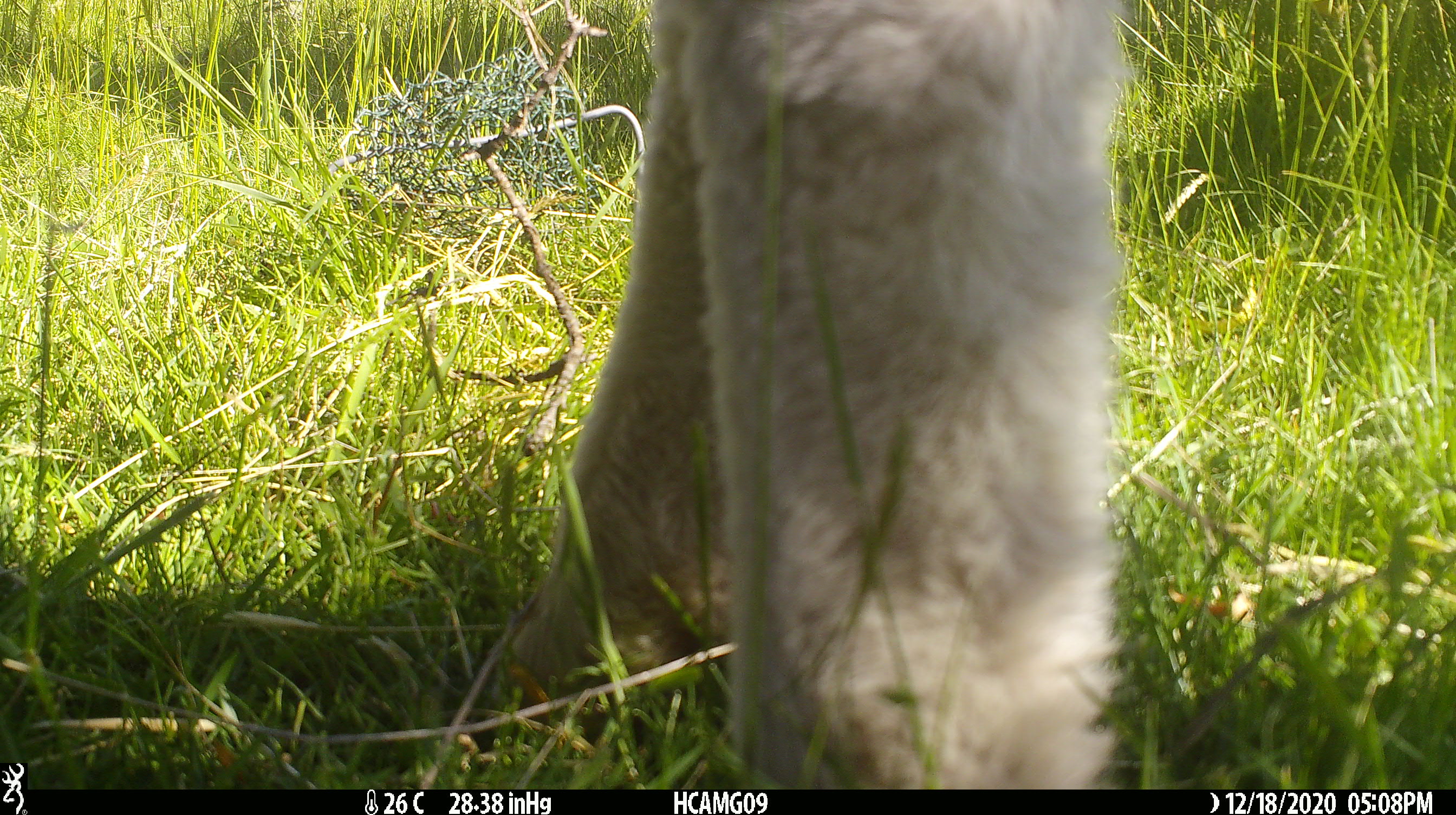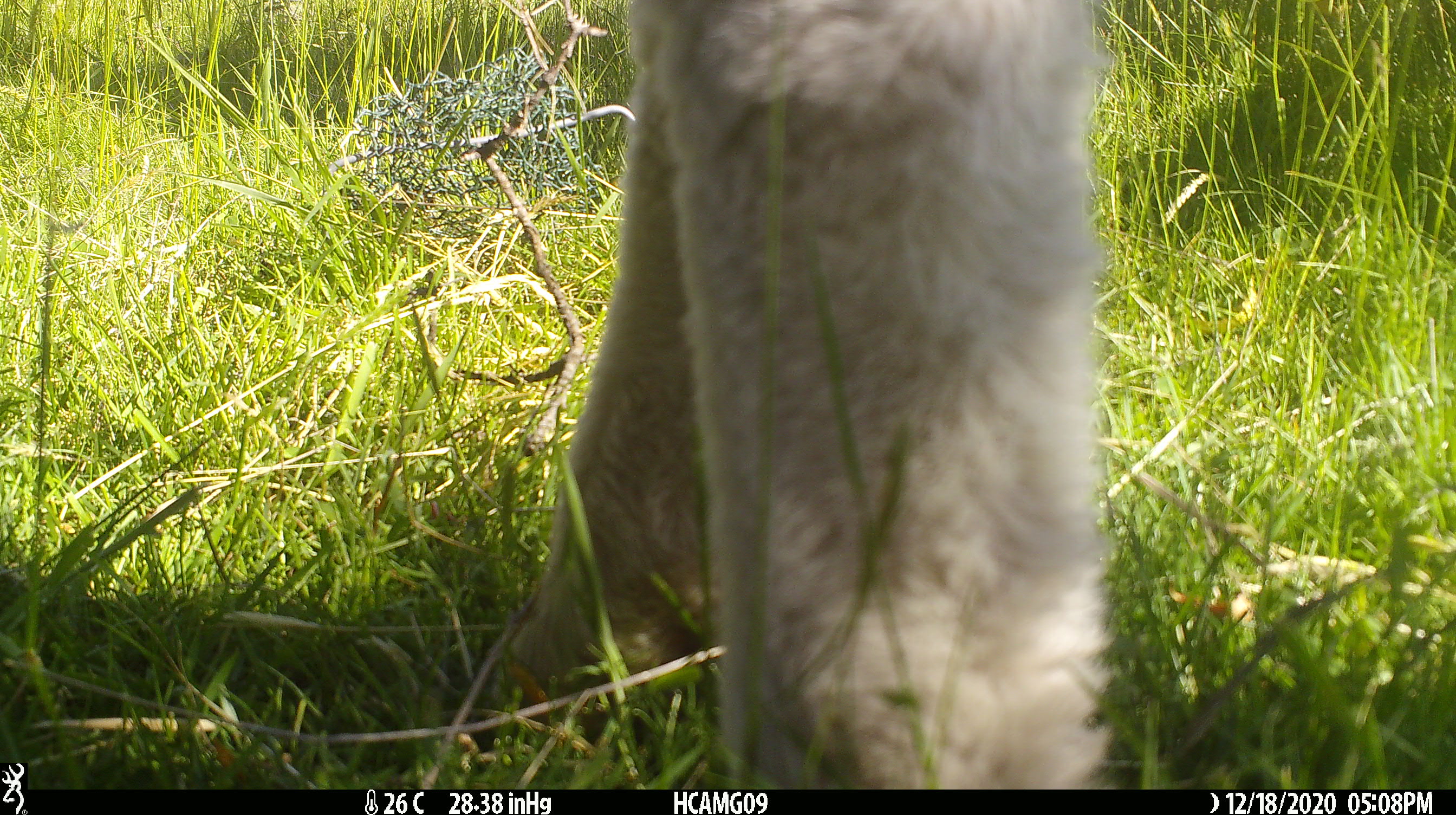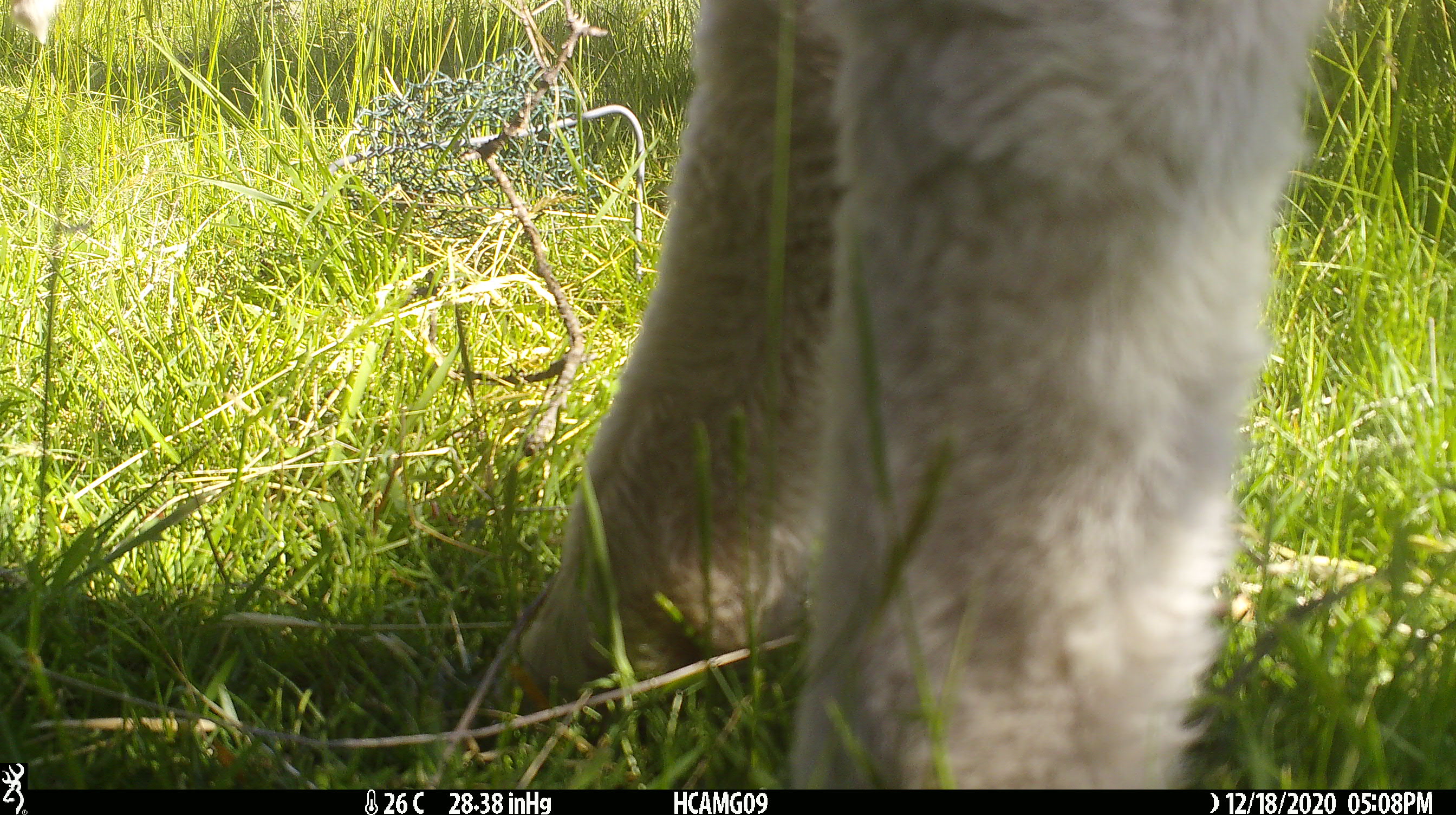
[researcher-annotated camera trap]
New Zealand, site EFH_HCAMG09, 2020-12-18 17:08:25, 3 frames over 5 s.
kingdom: Animalia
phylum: Chordata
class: Mammalia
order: Artiodactyla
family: Bovidae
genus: Ovis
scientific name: Ovis aries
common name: domestic sheep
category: sheep